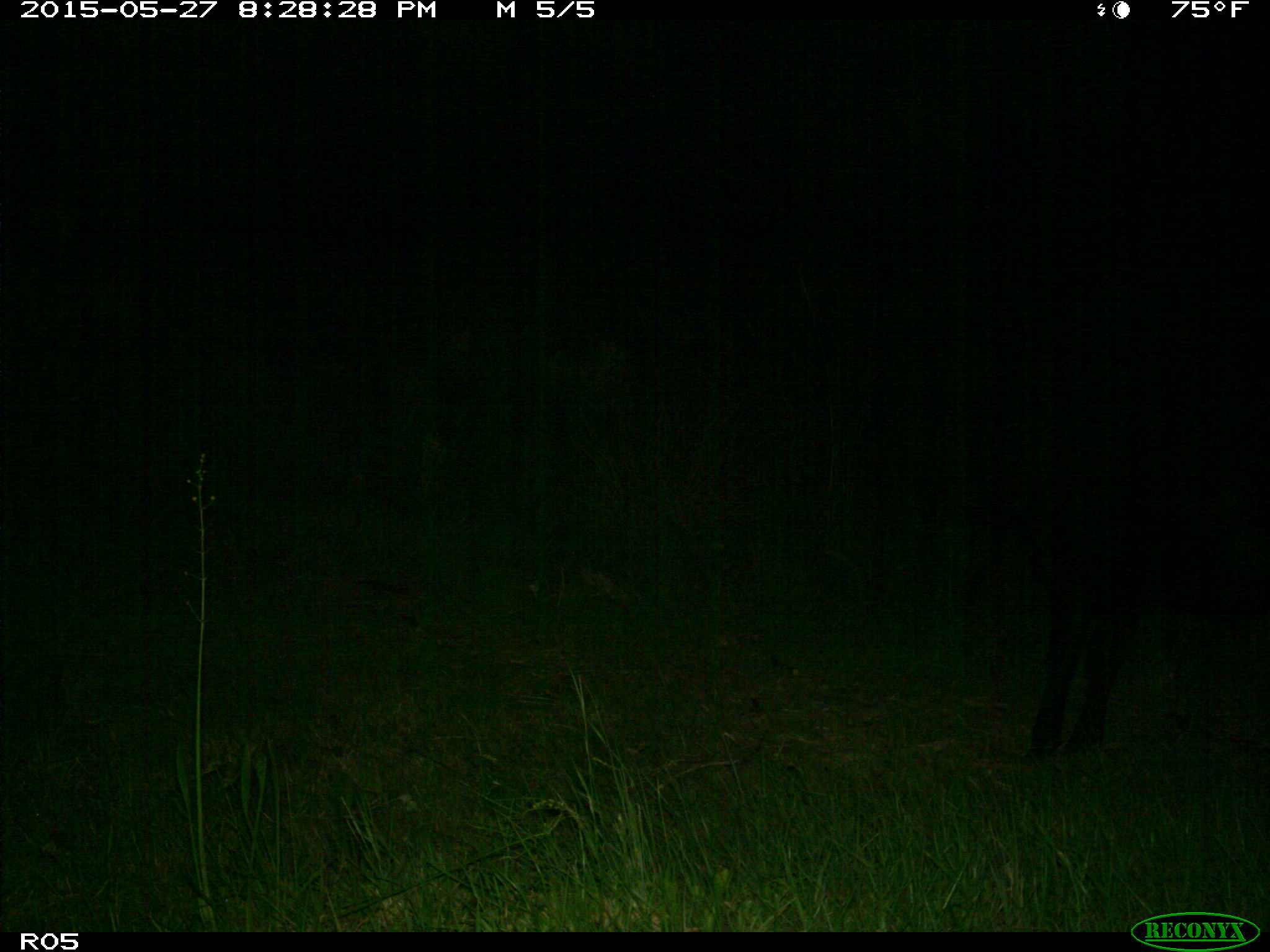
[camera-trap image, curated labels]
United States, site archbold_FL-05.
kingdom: Animalia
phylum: Chordata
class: Mammalia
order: Artiodactyla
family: Bovidae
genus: Bos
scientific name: Bos taurus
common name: domestic cow